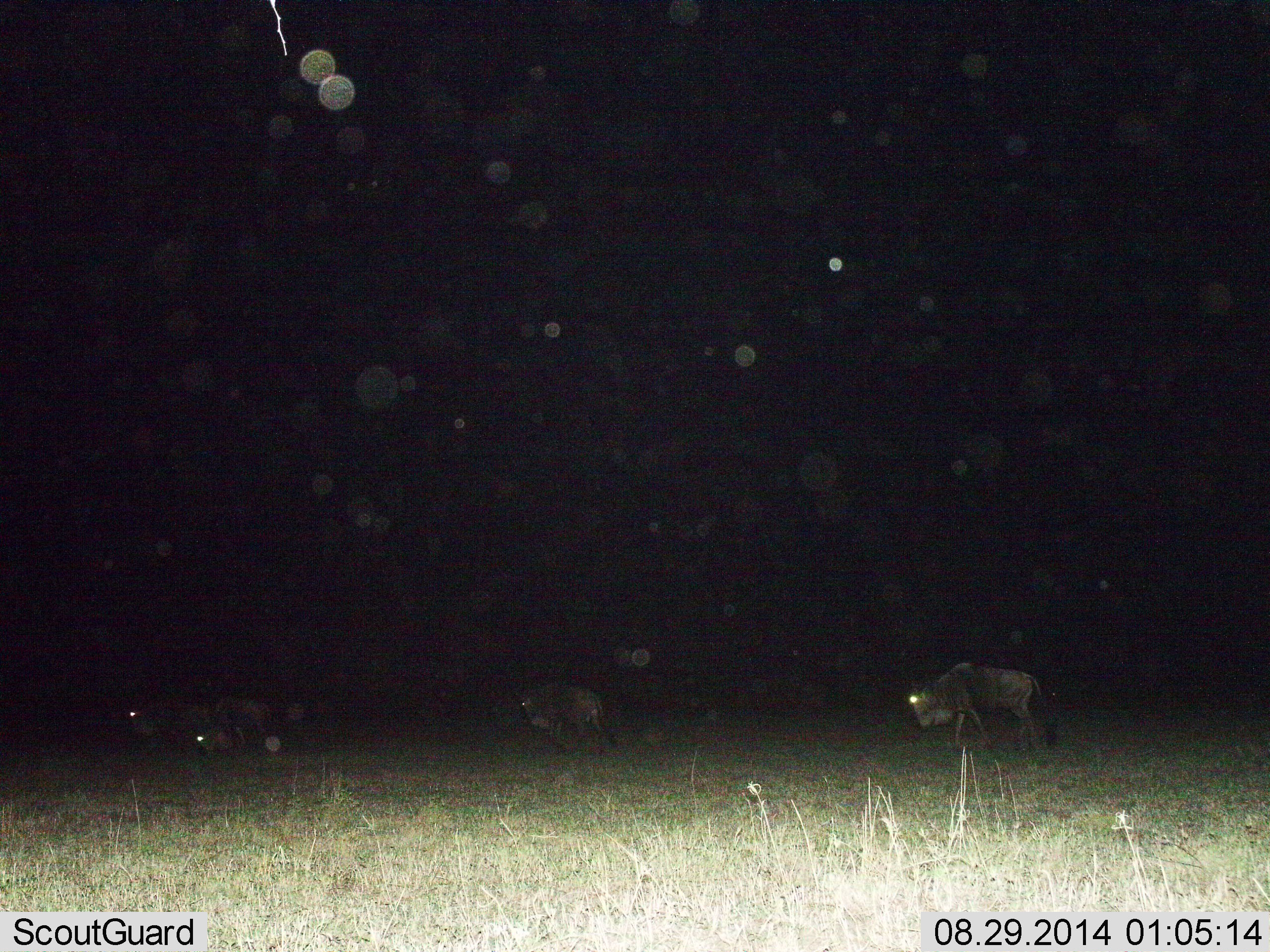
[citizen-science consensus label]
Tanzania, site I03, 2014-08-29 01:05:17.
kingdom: Animalia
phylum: Chordata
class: Mammalia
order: Artiodactyla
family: Bovidae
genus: Connochaetes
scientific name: Connochaetes taurinus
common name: blue wildebeest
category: wildebeest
Wildebeest (blue wildebeest) (Connochaetes taurinus), count 4. Behavior (volunteer vote fractions): standing 30%, resting 10%, moving 80%, interacting 0%. Young present (vote fraction): 0%. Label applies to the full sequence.